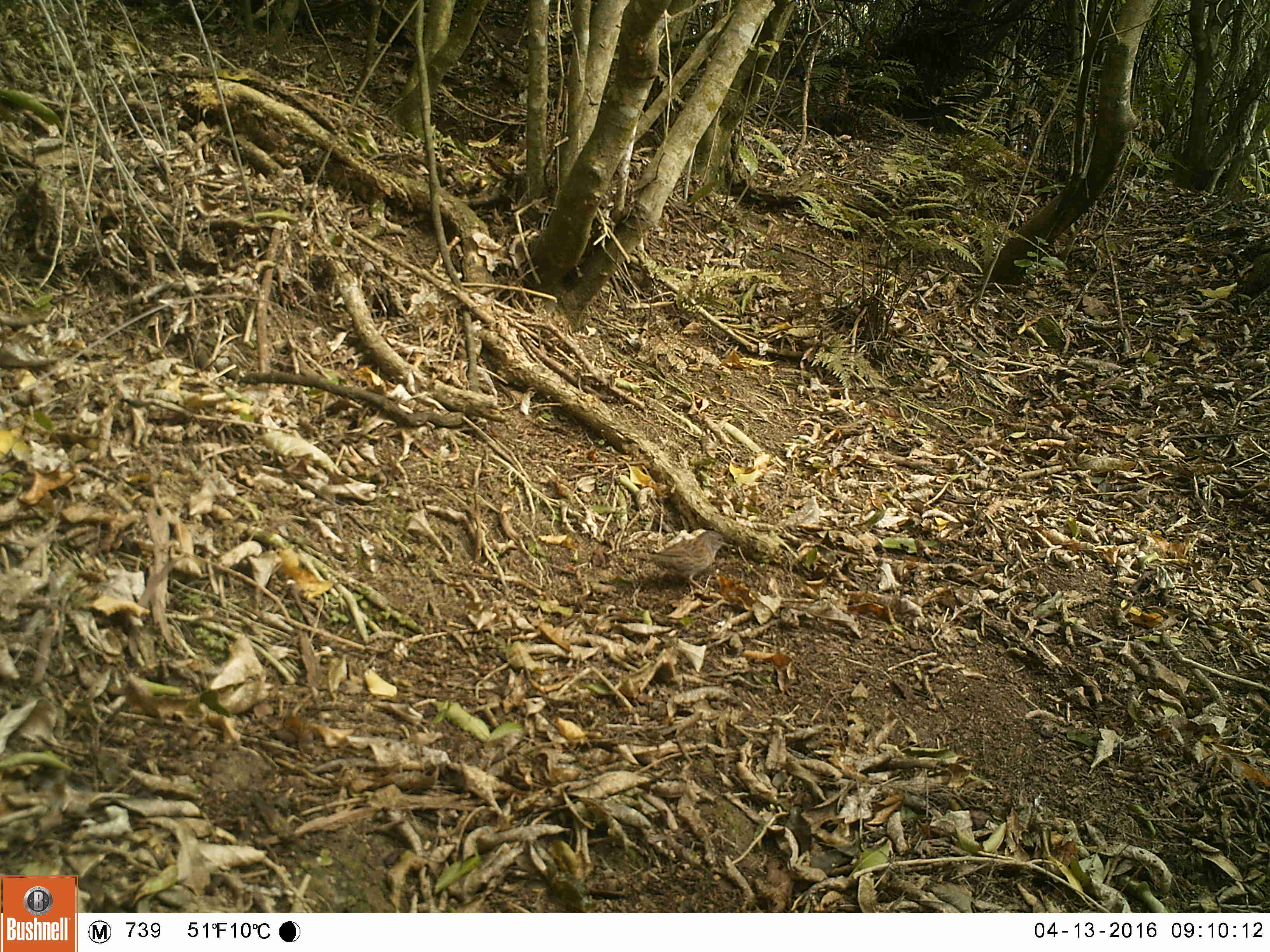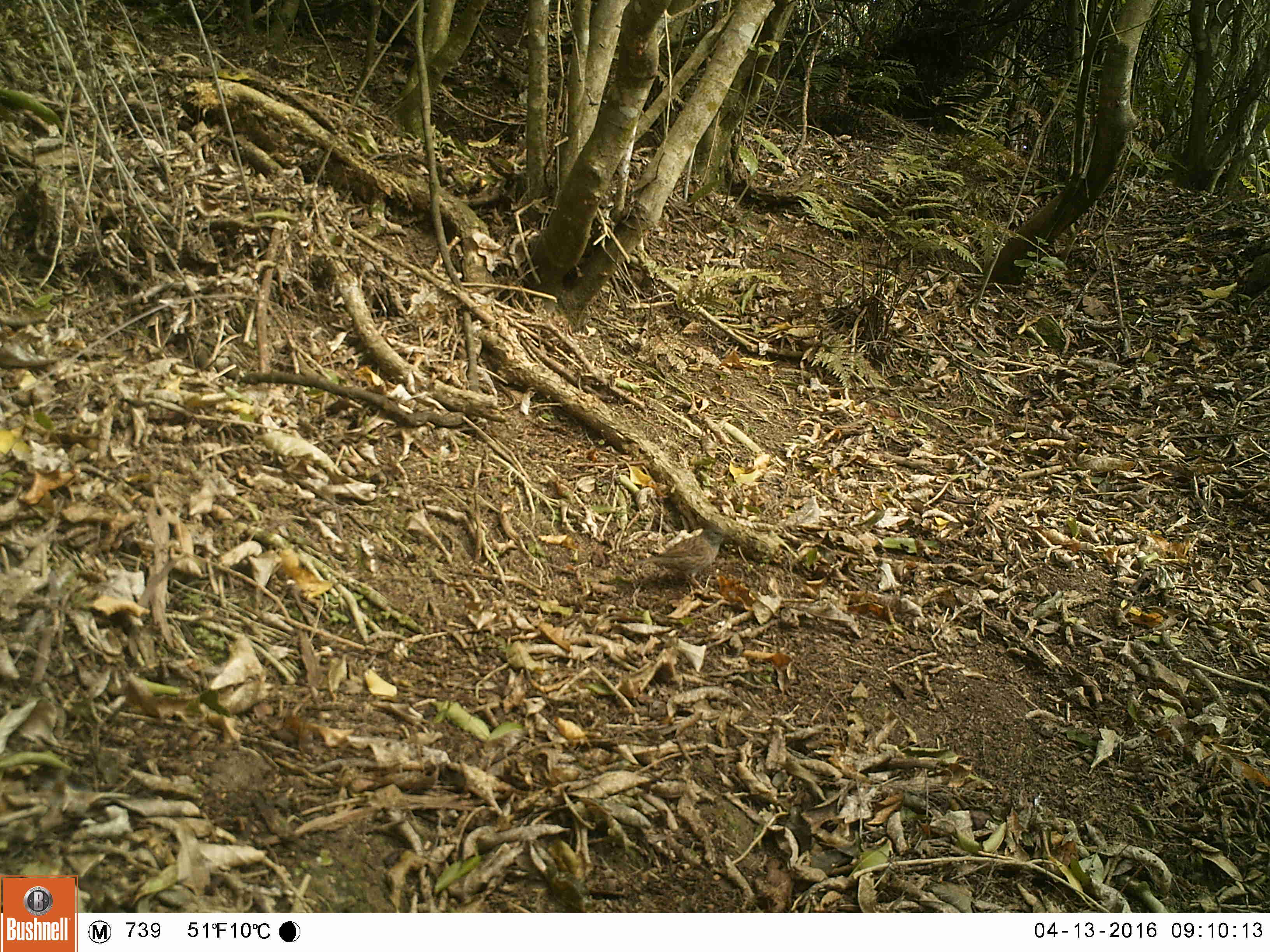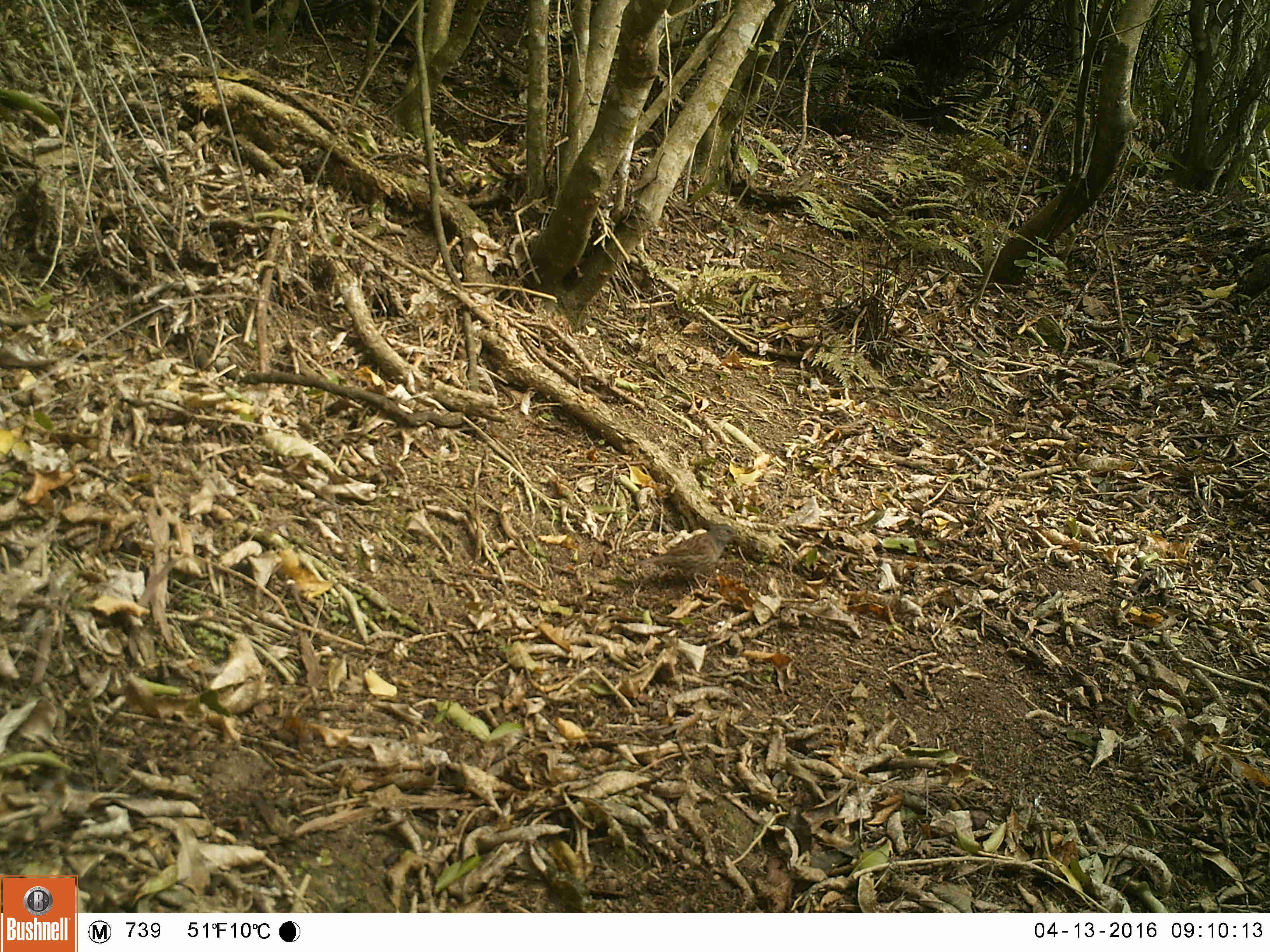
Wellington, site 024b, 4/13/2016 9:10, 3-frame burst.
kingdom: Animalia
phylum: Chordata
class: Aves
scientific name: Aves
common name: bird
Bird (Aves).